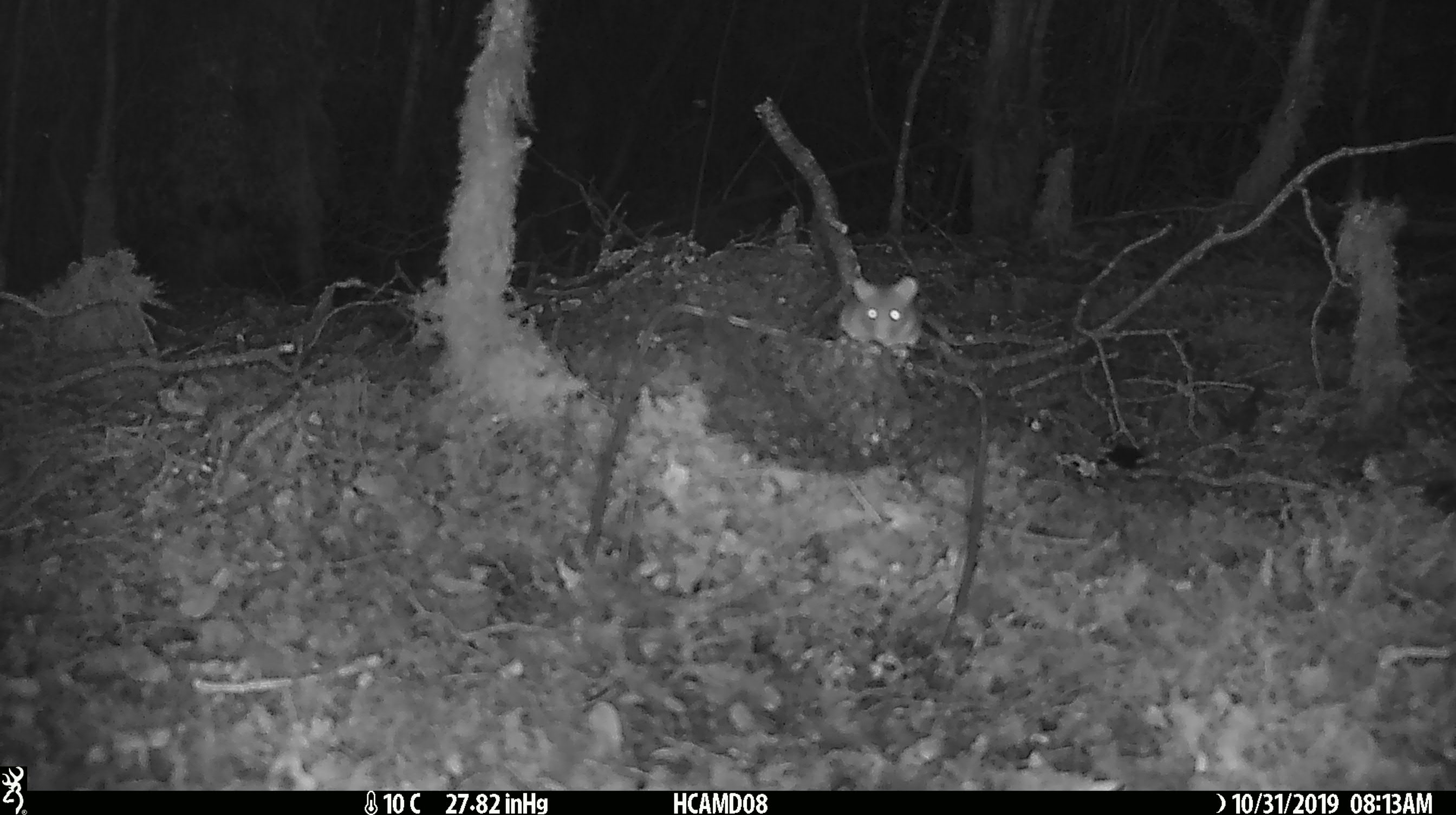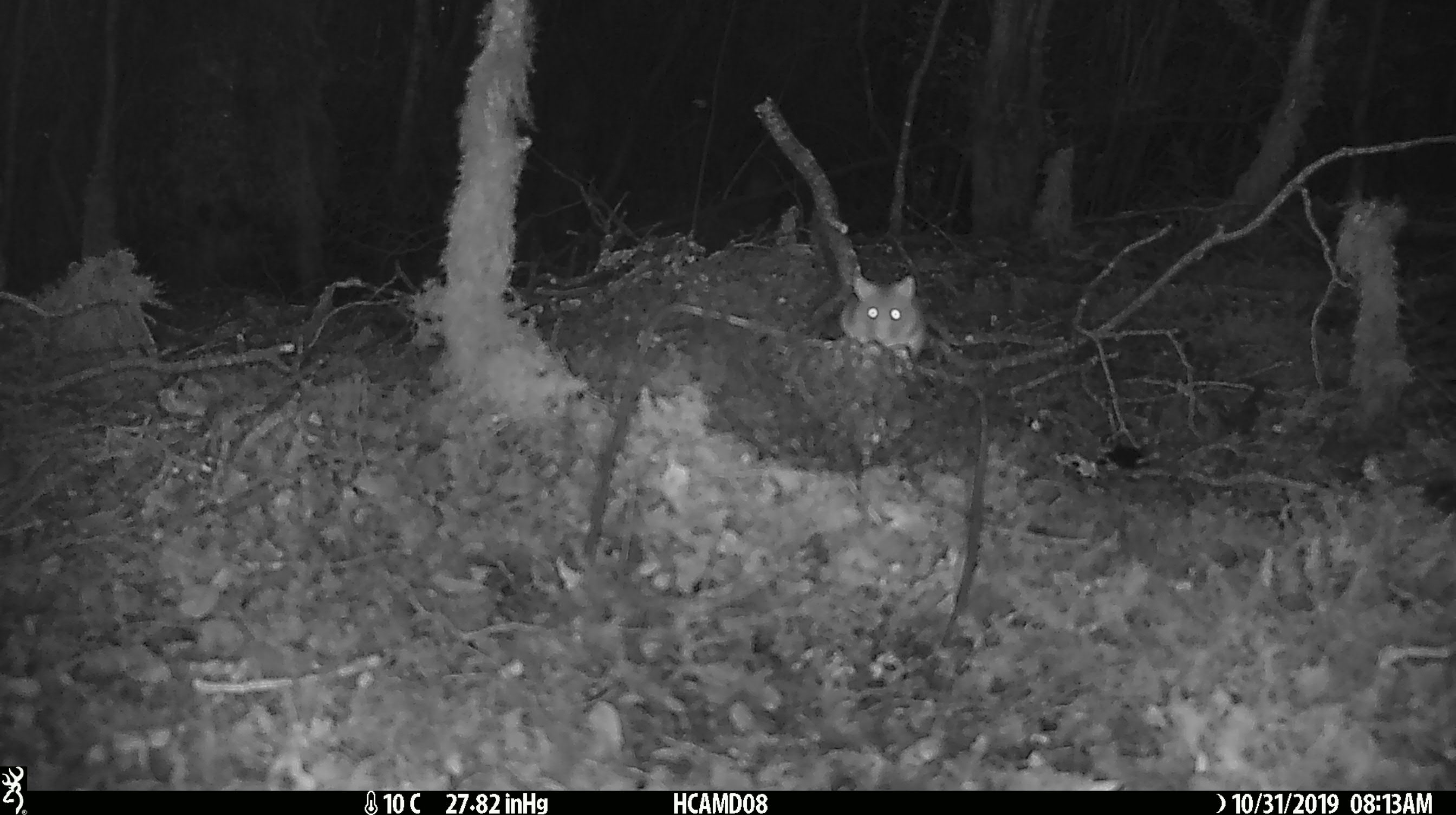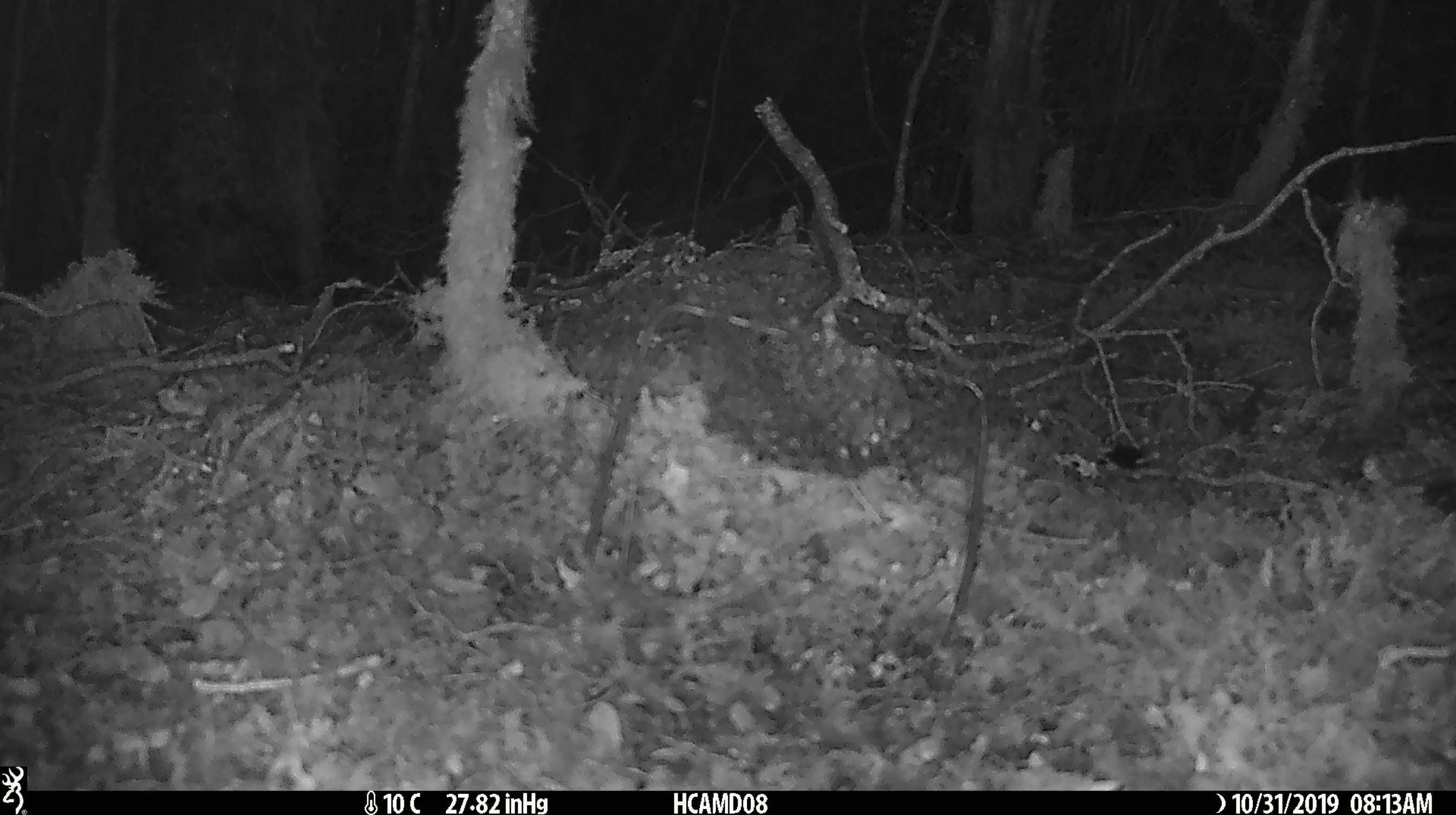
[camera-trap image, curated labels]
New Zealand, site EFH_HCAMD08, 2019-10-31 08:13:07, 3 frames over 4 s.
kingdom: Animalia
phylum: Chordata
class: Mammalia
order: Rodentia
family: Muridae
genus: Mus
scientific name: Mus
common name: mouse